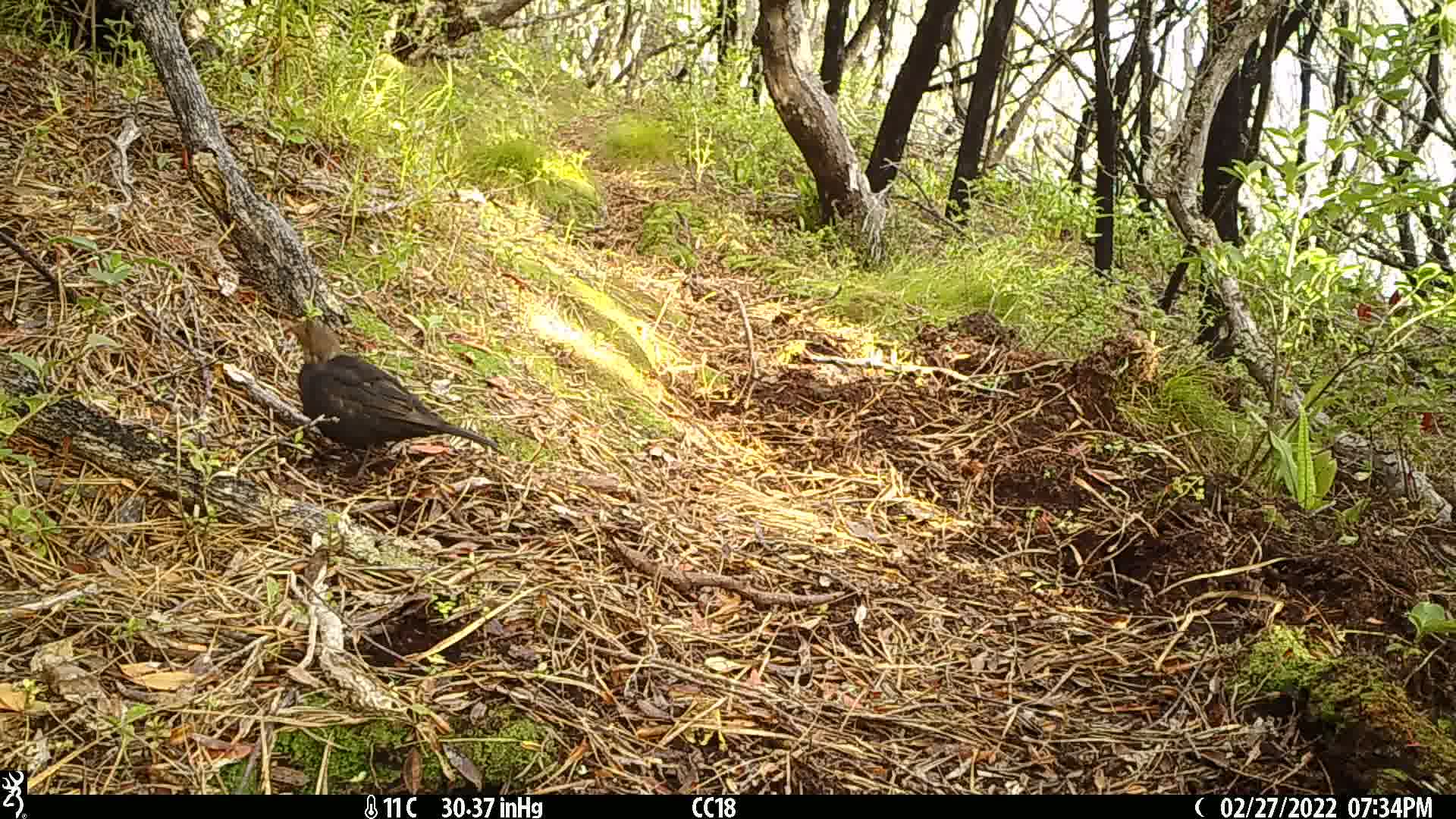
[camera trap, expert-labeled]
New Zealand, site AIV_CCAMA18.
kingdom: Animalia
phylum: Chordata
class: Aves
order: Passeriformes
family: Turdidae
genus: Turdus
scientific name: Turdus merula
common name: eurasian blackbird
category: blackbird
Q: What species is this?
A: Blackbird (eurasian blackbird) (Turdus merula).